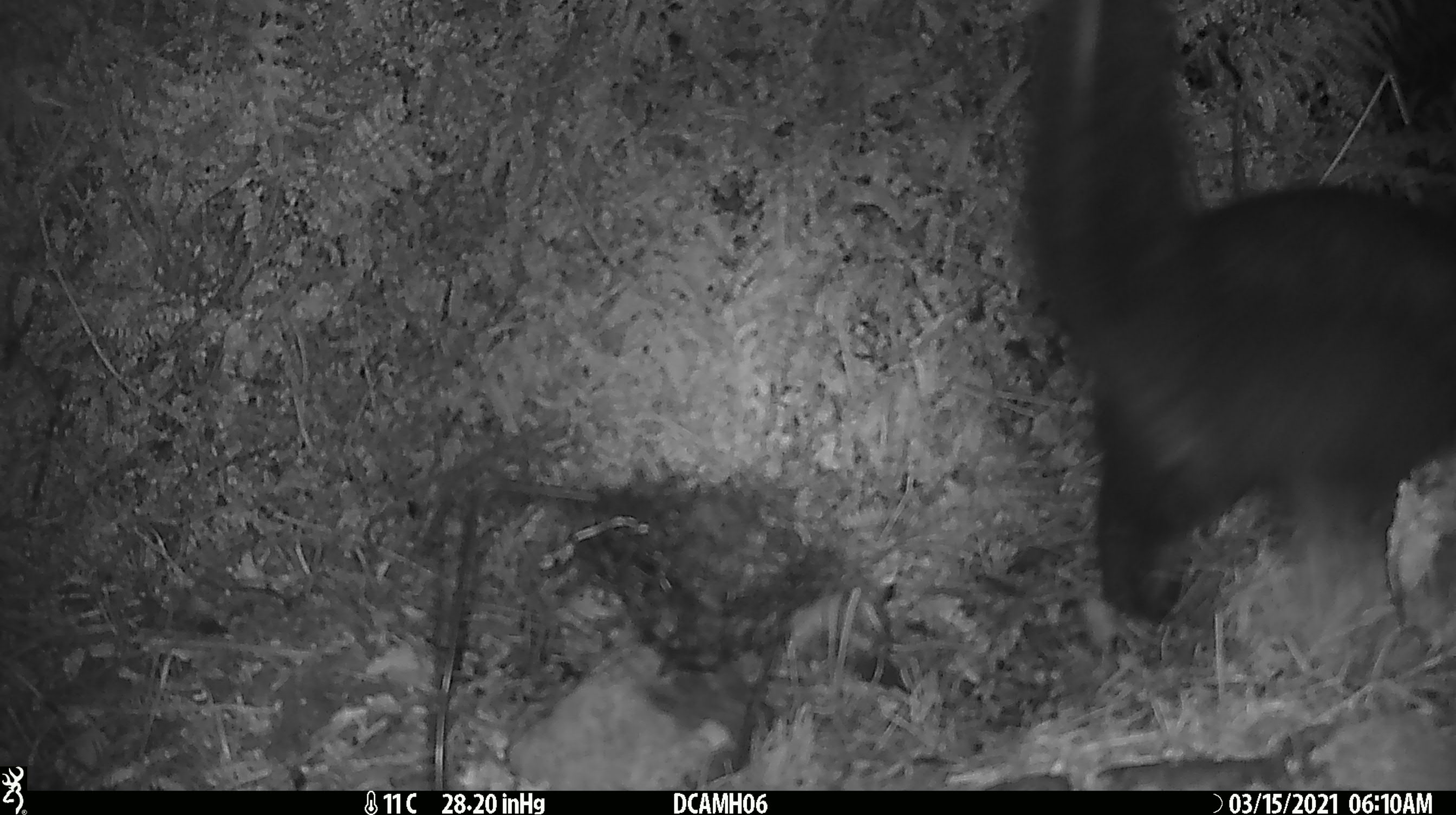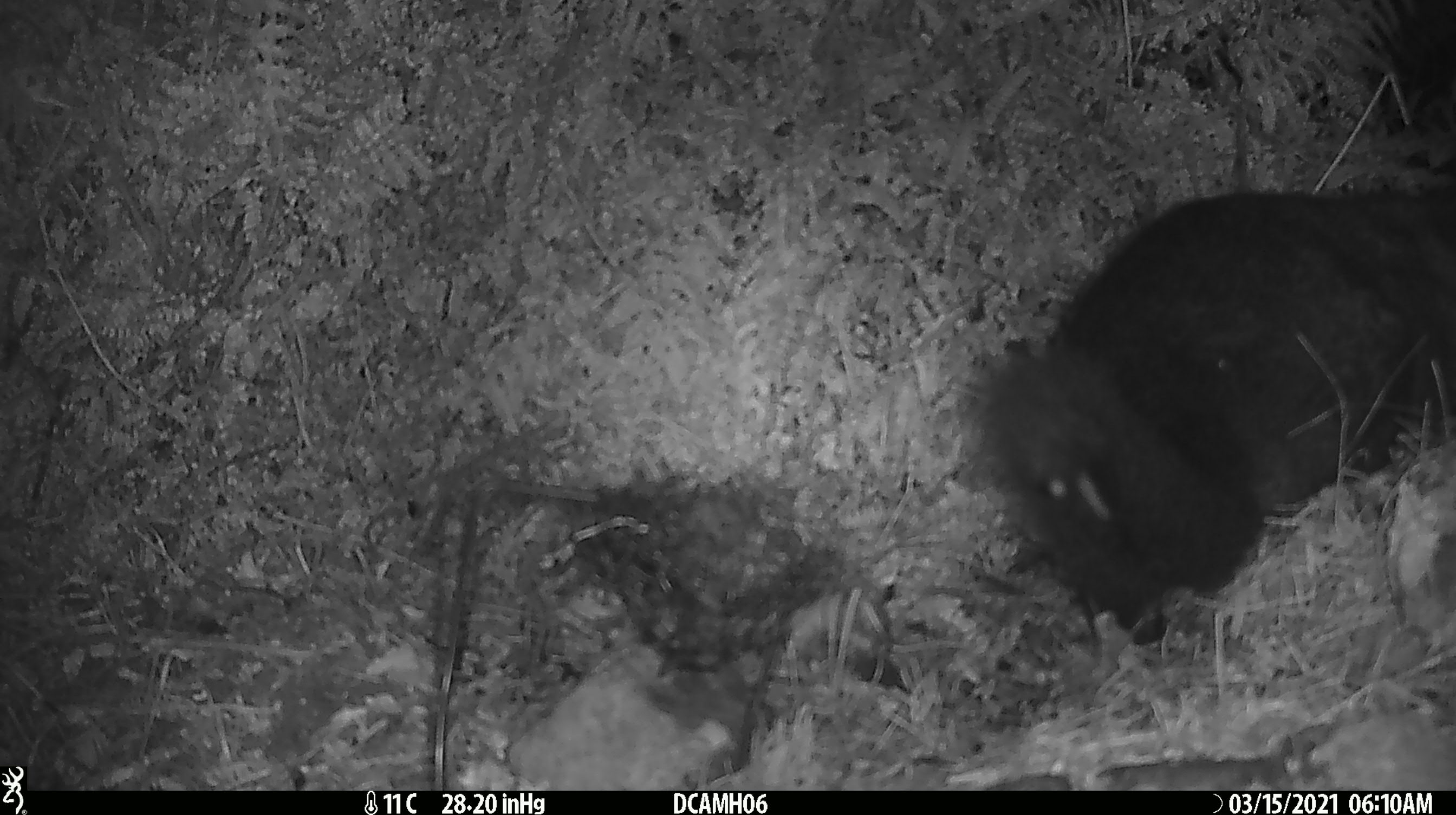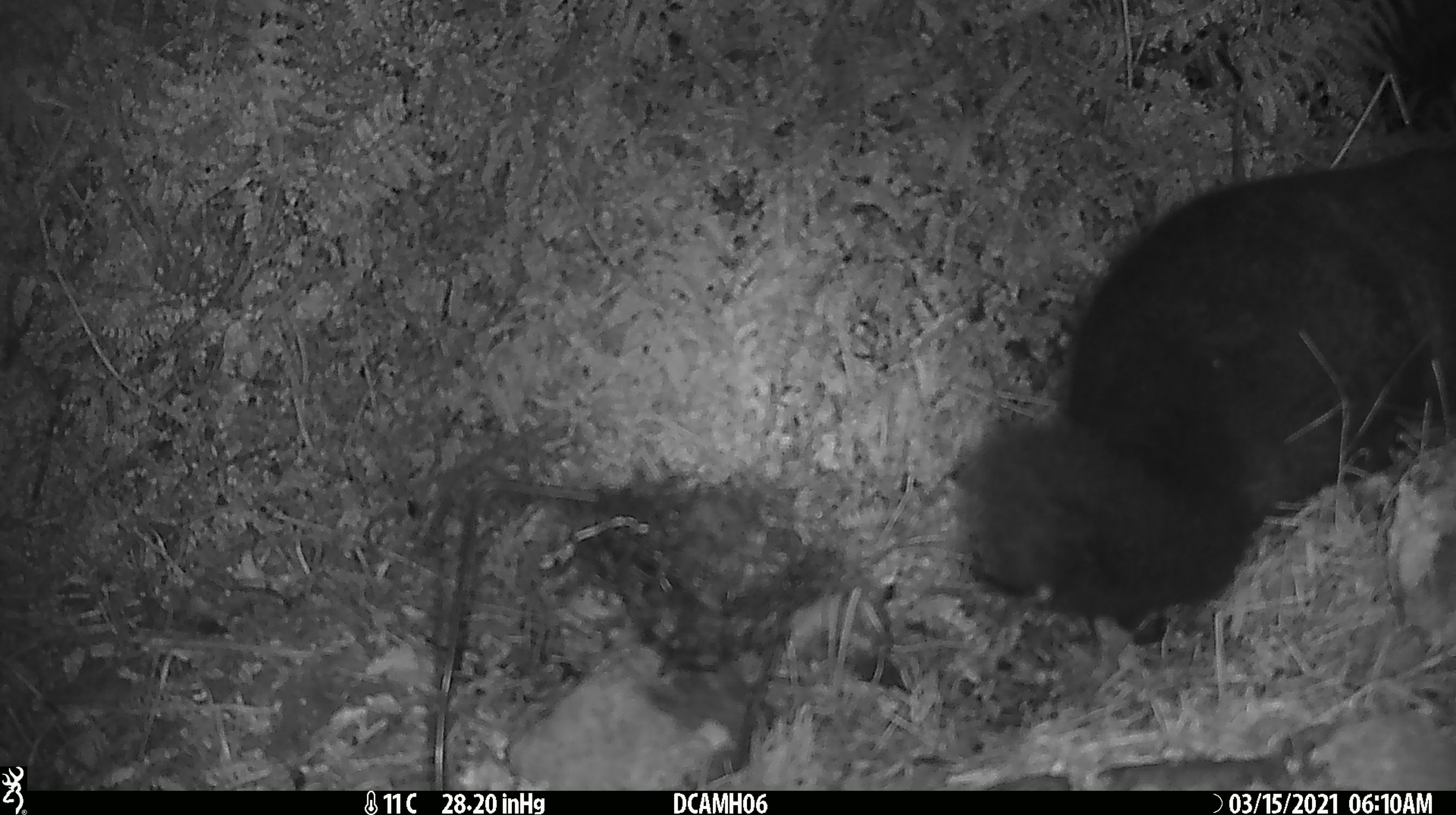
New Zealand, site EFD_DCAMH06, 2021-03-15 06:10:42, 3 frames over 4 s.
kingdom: Animalia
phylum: Chordata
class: Mammalia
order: Diprotodontia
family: Phalangeridae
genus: Trichosurus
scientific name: Trichosurus vulpecula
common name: common brushtail possum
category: possum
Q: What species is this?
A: Possum (common brushtail possum) (Trichosurus vulpecula).